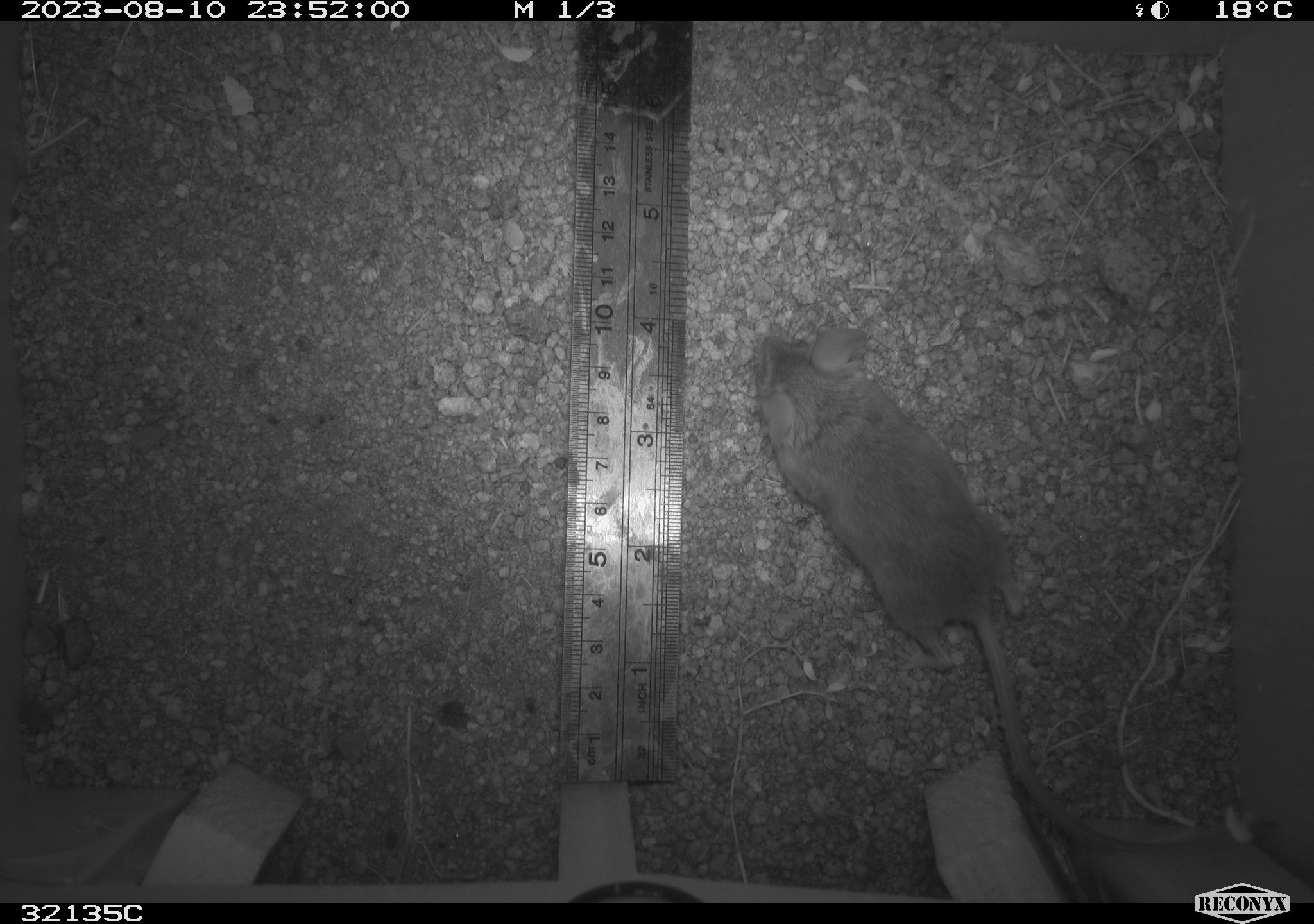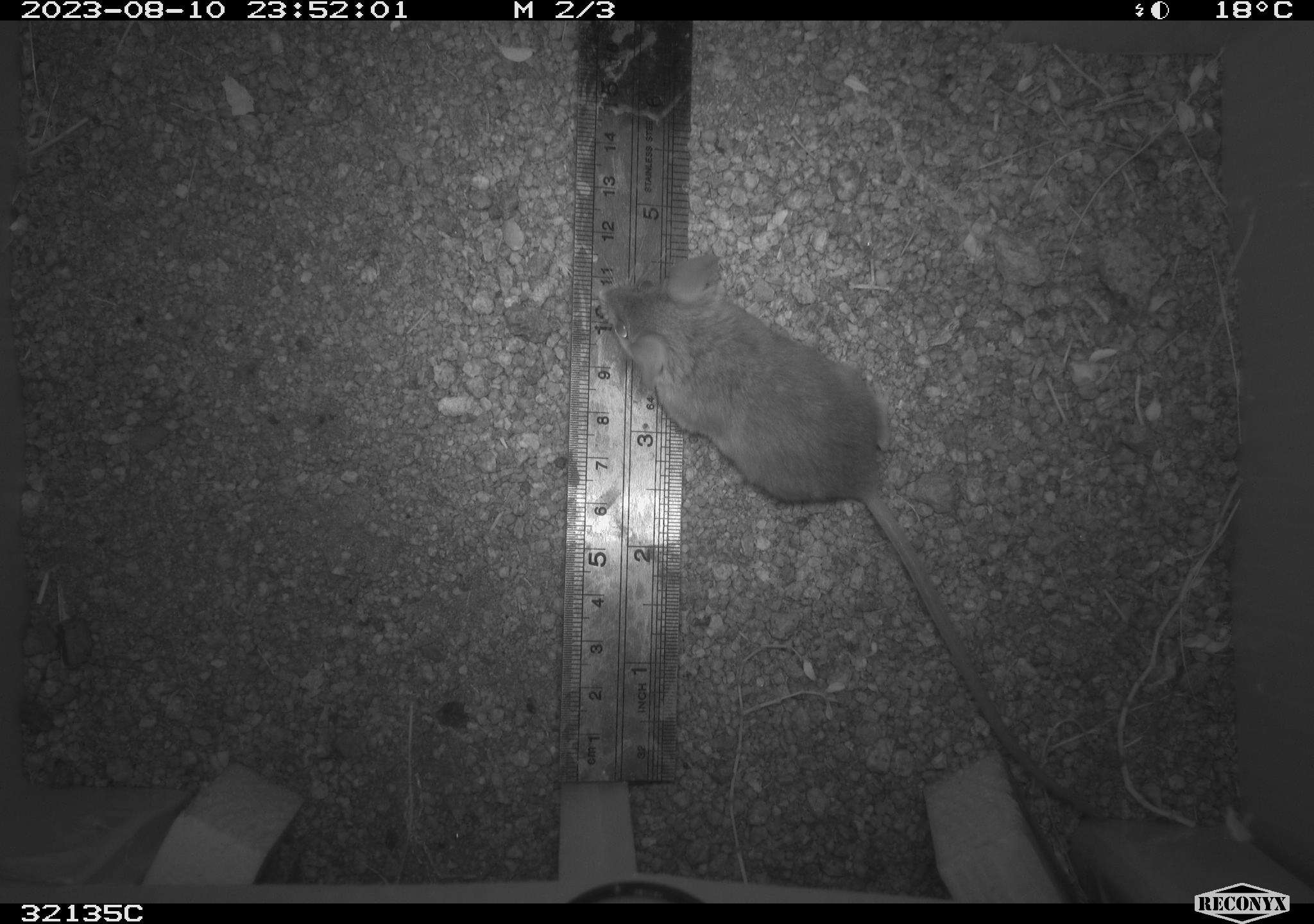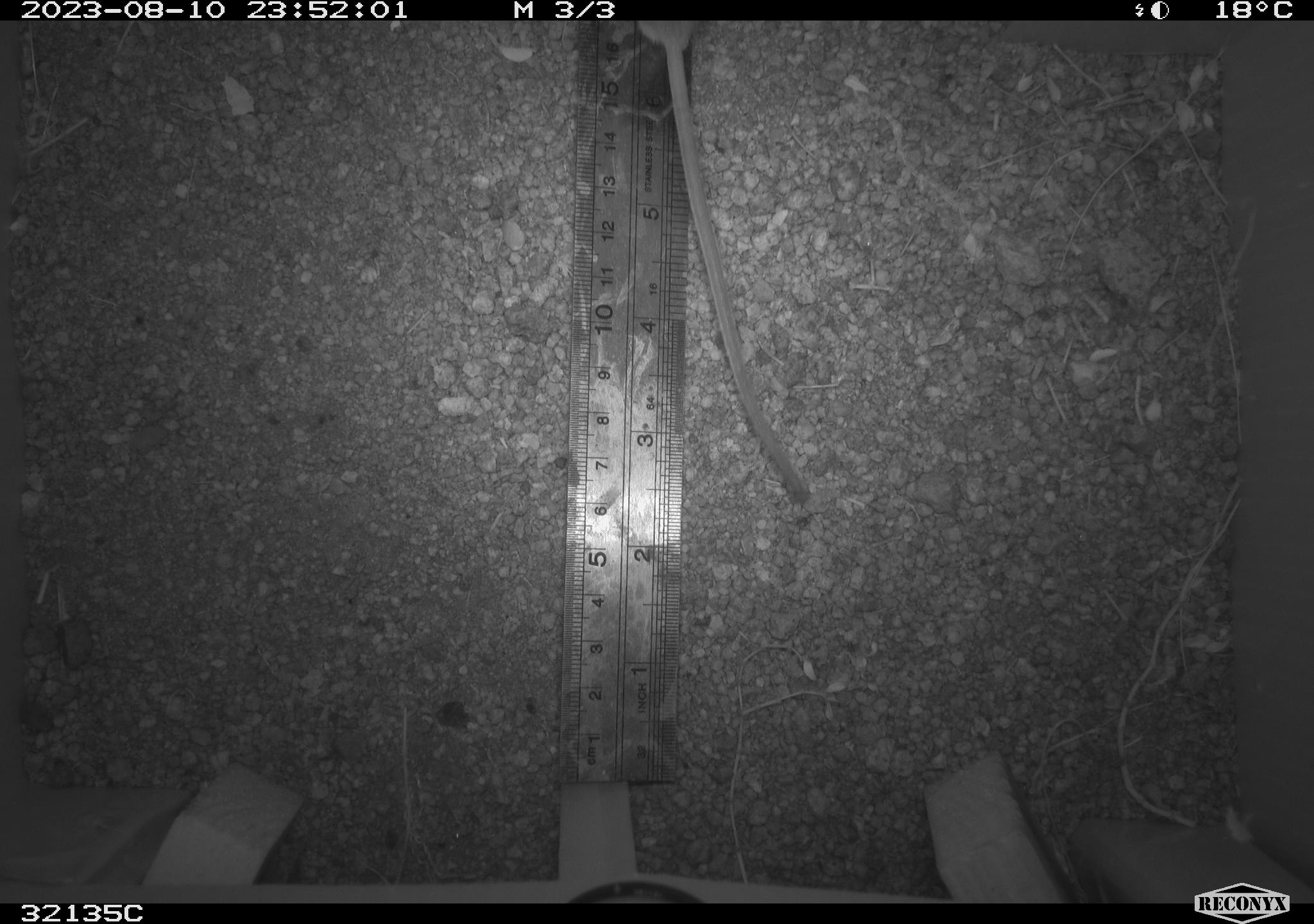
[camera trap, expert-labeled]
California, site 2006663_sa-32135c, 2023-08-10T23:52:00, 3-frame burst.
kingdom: Animalia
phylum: Chordata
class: Mammalia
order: Rodentia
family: Cricetidae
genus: Peromyscus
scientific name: Peromyscus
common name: deer mice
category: peromyscus species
Peromyscus species (deer mice) (Peromyscus).